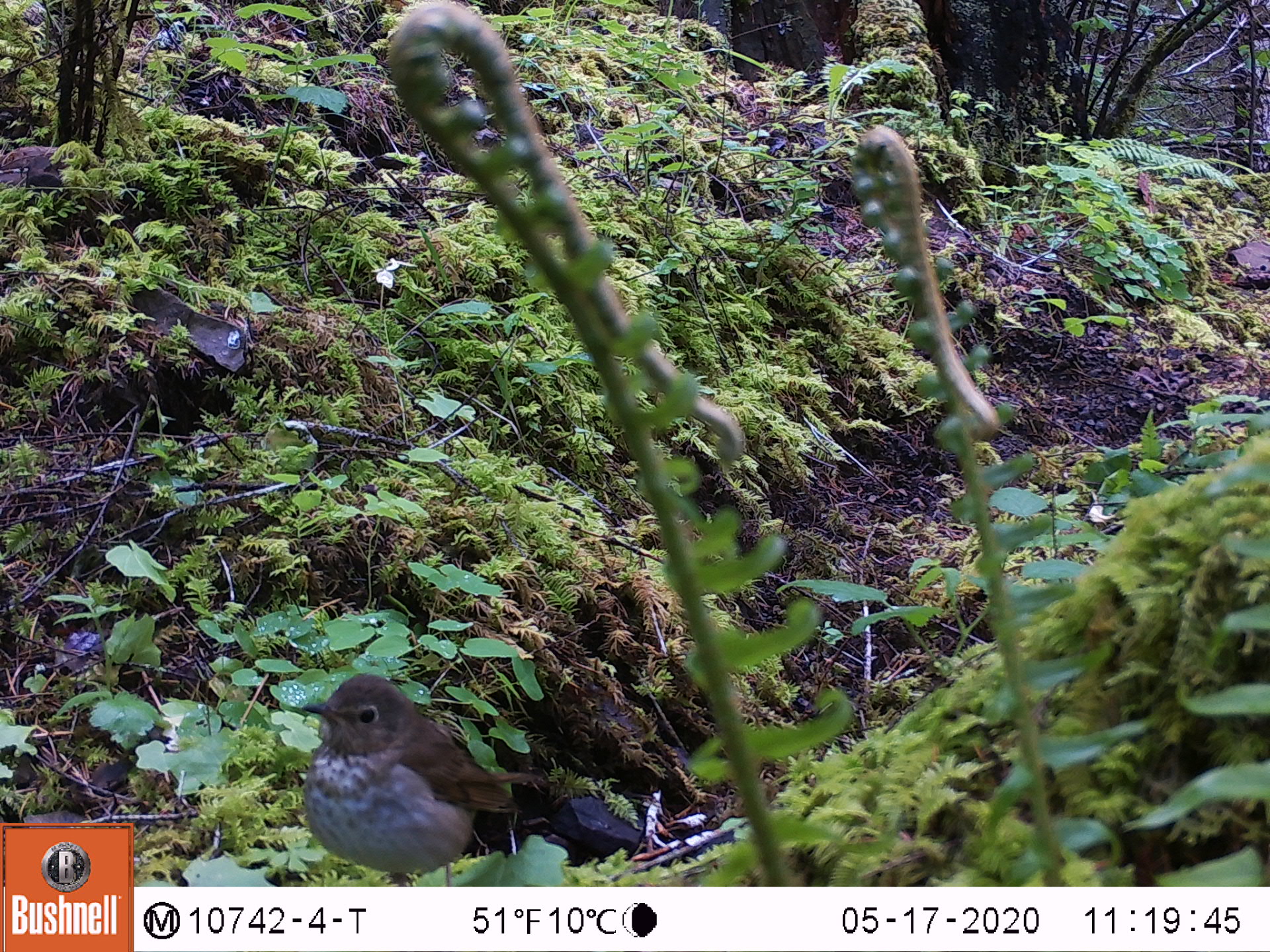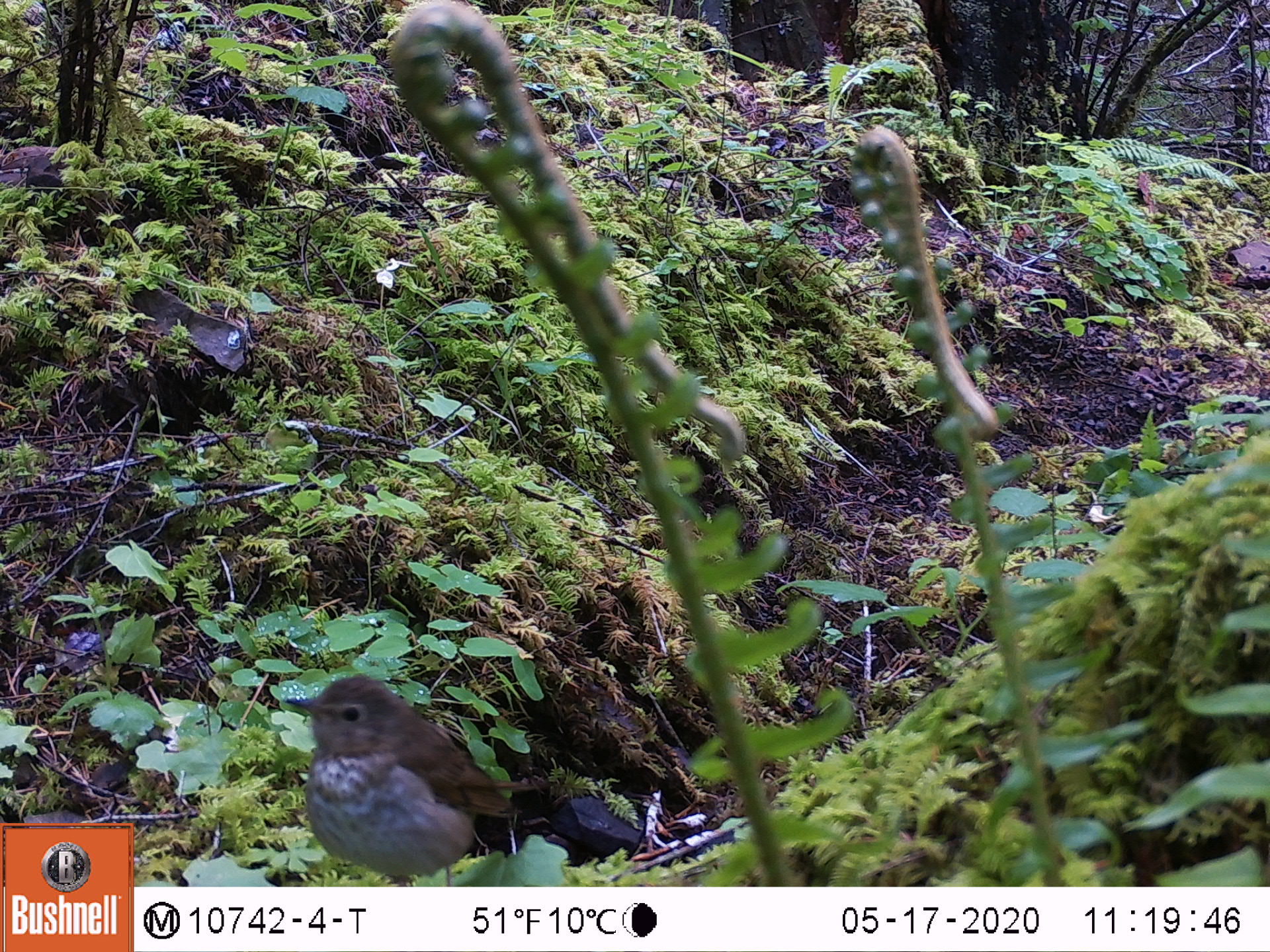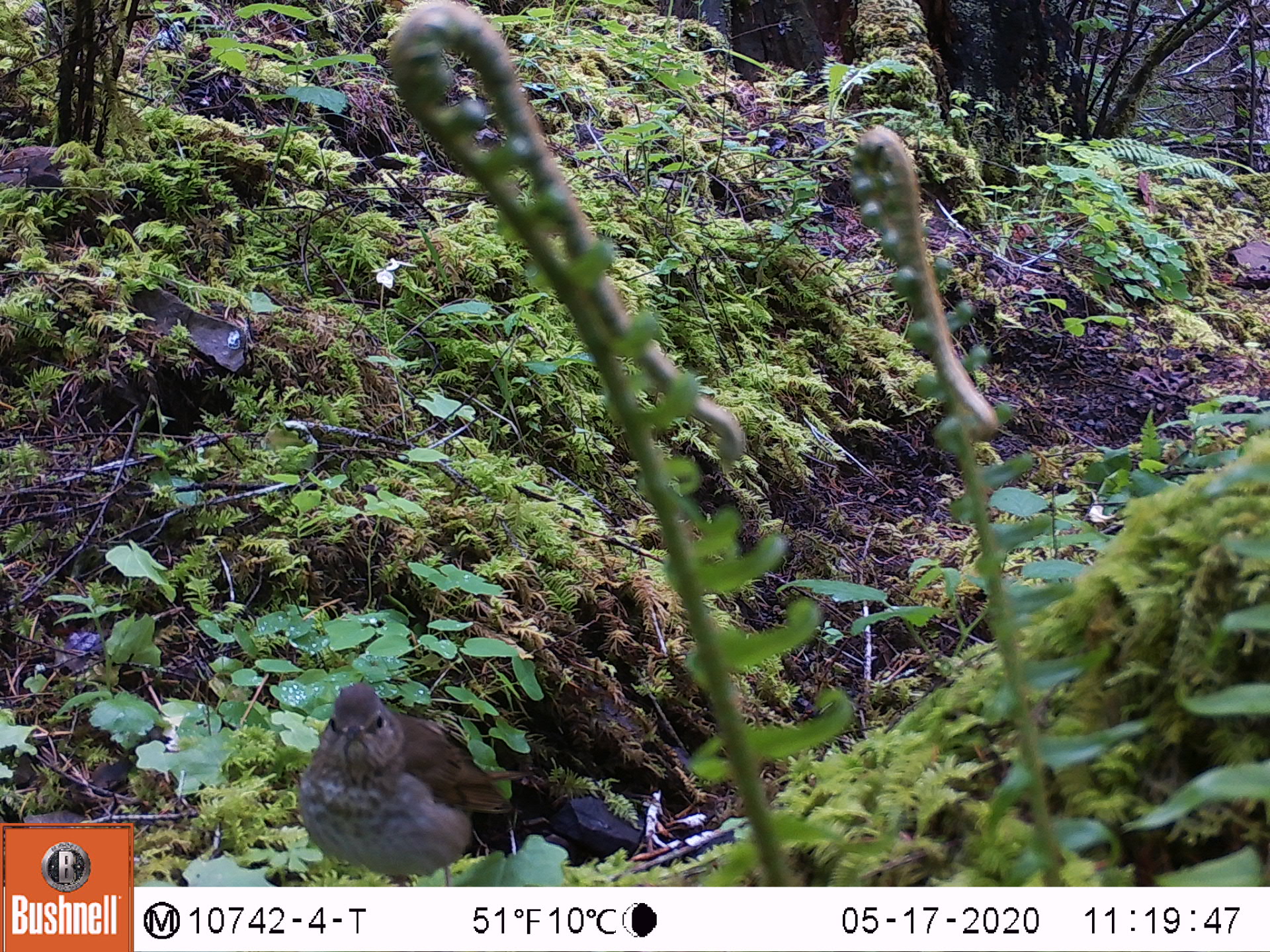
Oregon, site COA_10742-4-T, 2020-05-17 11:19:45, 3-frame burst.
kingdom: Animalia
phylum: Chordata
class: Aves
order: Passeriformes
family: Turdidae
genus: Catharus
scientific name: Catharus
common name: brown thrushes and nightingale-thrushes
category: catharus species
Catharus species (brown thrushes and nightingale-thrushes) (Catharus).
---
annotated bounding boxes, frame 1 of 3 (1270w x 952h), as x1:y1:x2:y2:
catharus species: 287:664:534:878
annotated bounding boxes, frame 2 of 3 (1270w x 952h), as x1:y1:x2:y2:
catharus species: 278:666:544:881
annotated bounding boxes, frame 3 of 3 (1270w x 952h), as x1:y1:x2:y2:
catharus species: 277:674:525:880